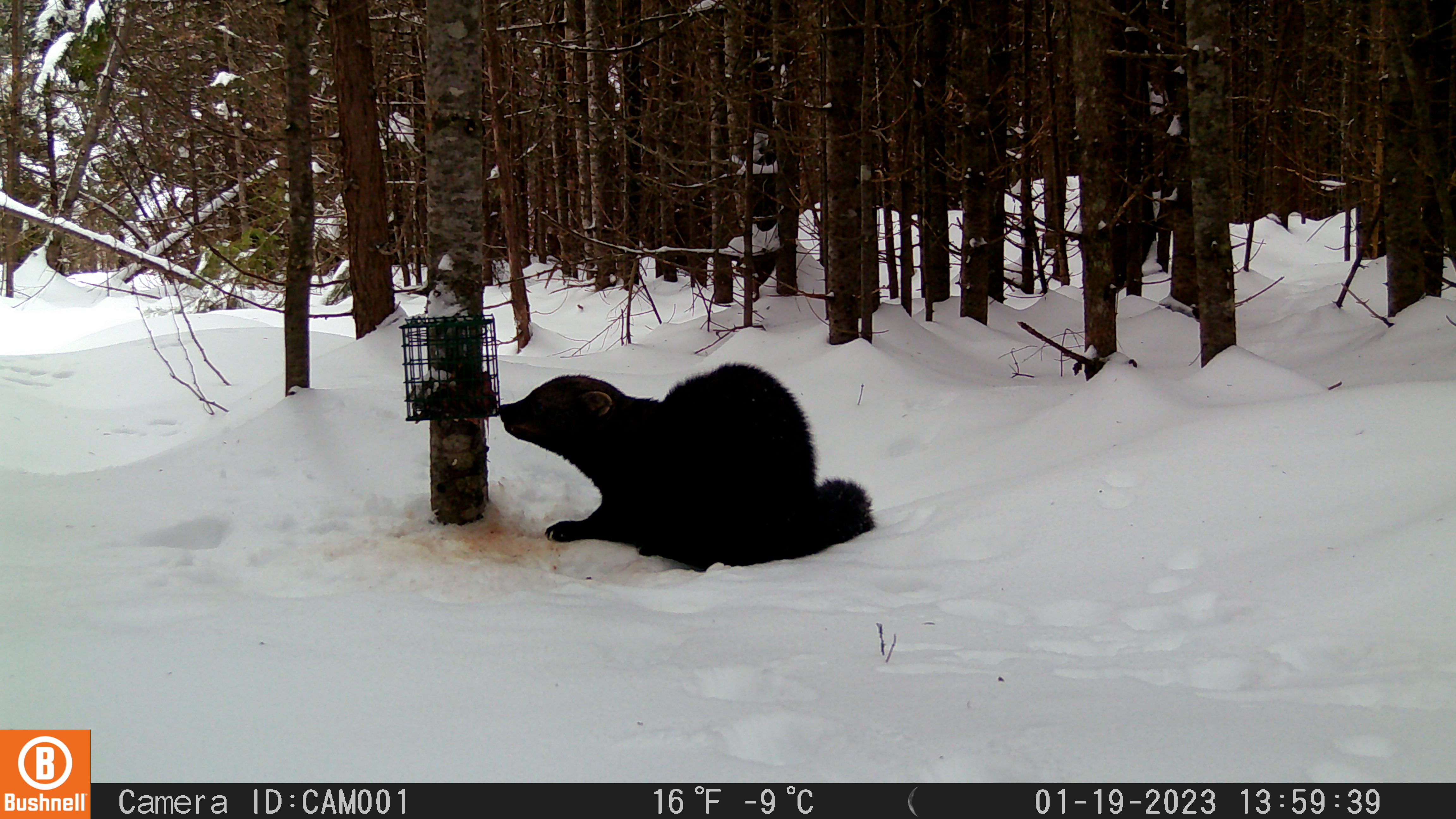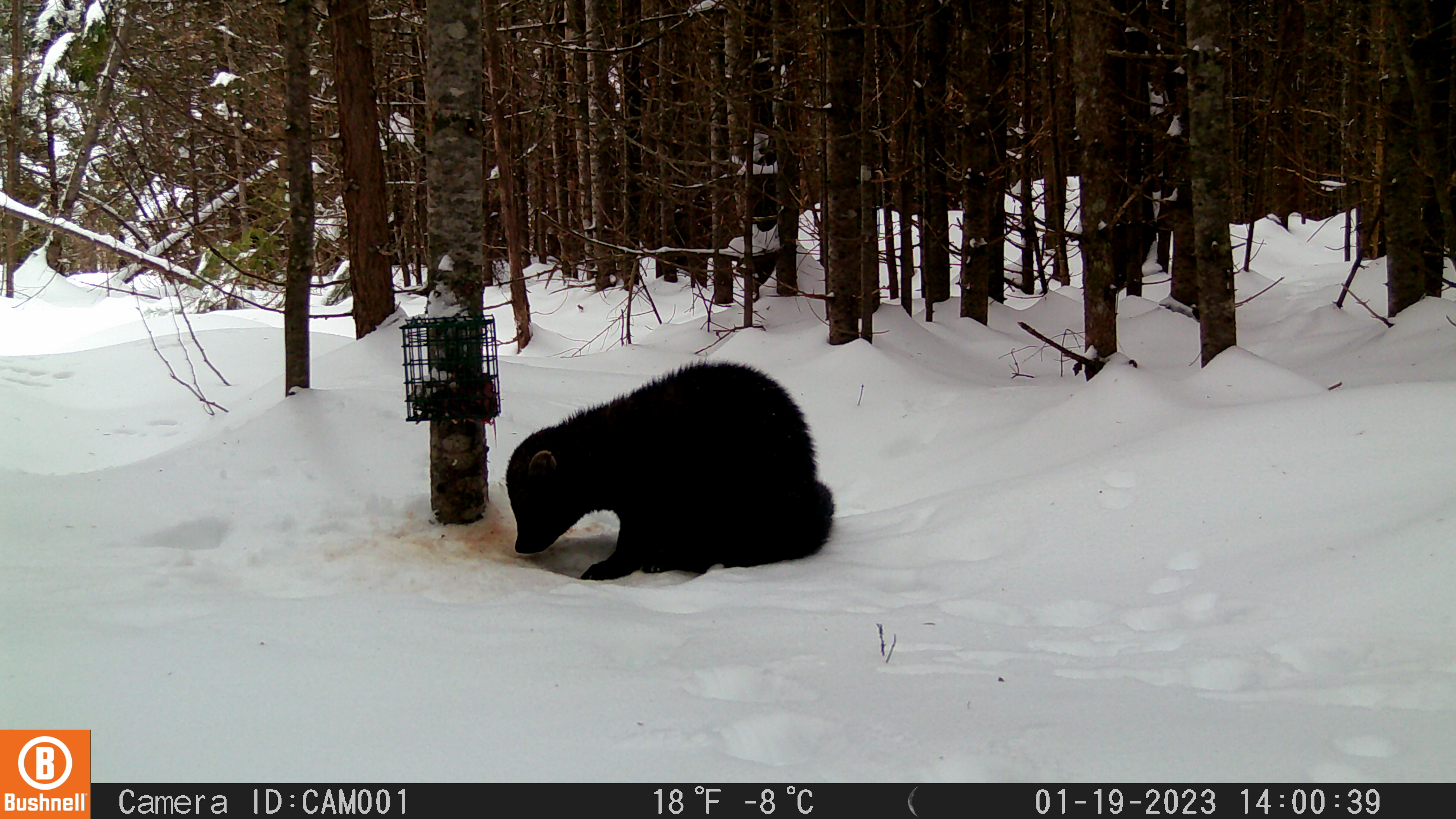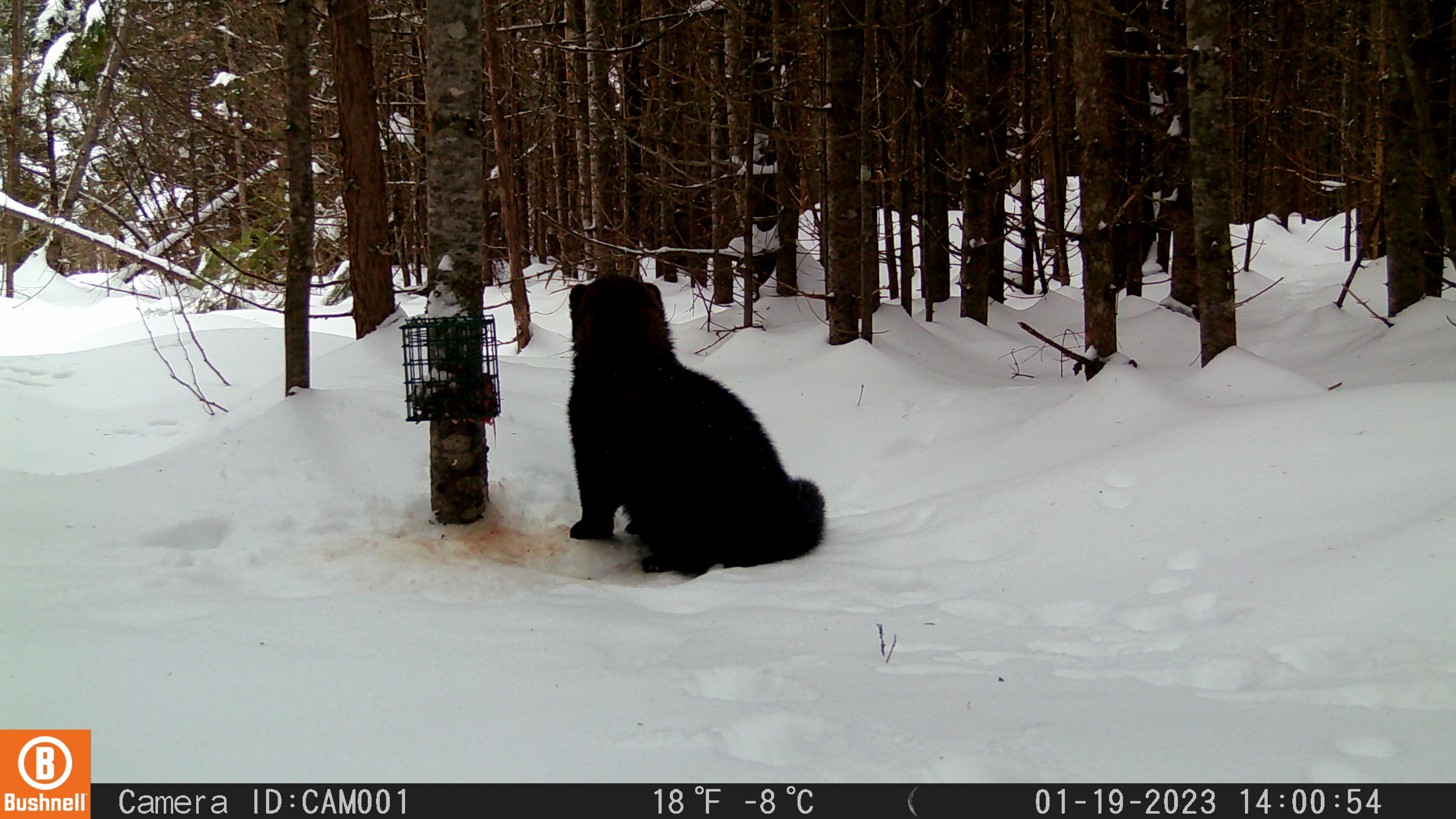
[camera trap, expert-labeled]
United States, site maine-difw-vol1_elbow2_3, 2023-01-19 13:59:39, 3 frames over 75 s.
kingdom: Animalia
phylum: Chordata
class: Mammalia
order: Carnivora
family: Mustelidae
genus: Pekania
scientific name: Pekania pennanti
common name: fisher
Fisher (Pekania pennanti).